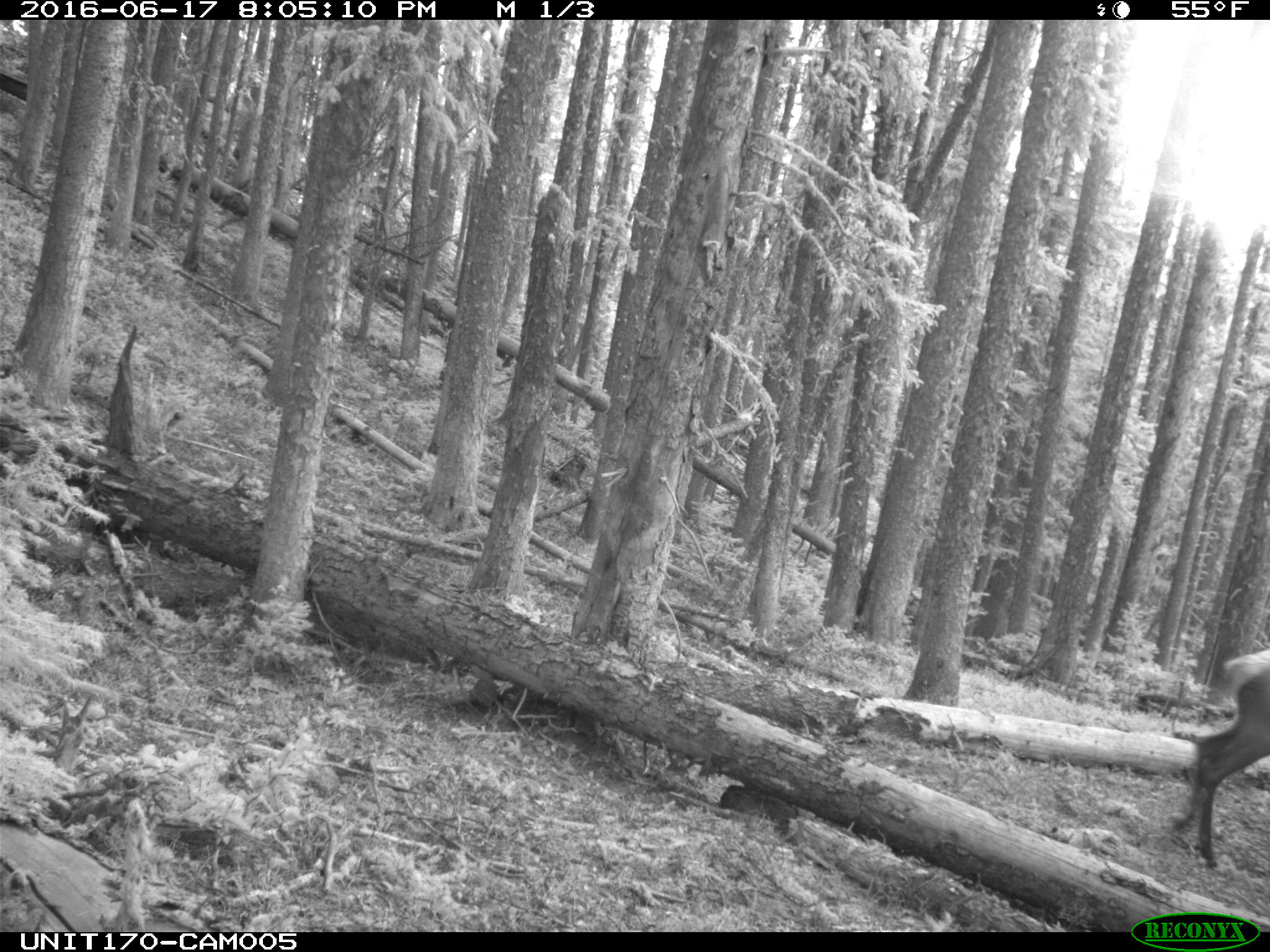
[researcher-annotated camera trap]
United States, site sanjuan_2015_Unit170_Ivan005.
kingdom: Animalia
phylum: Chordata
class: Mammalia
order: Artiodactyla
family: Cervidae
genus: Cervus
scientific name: Cervus elaphus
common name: red deer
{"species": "Cervus elaphus (red deer)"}